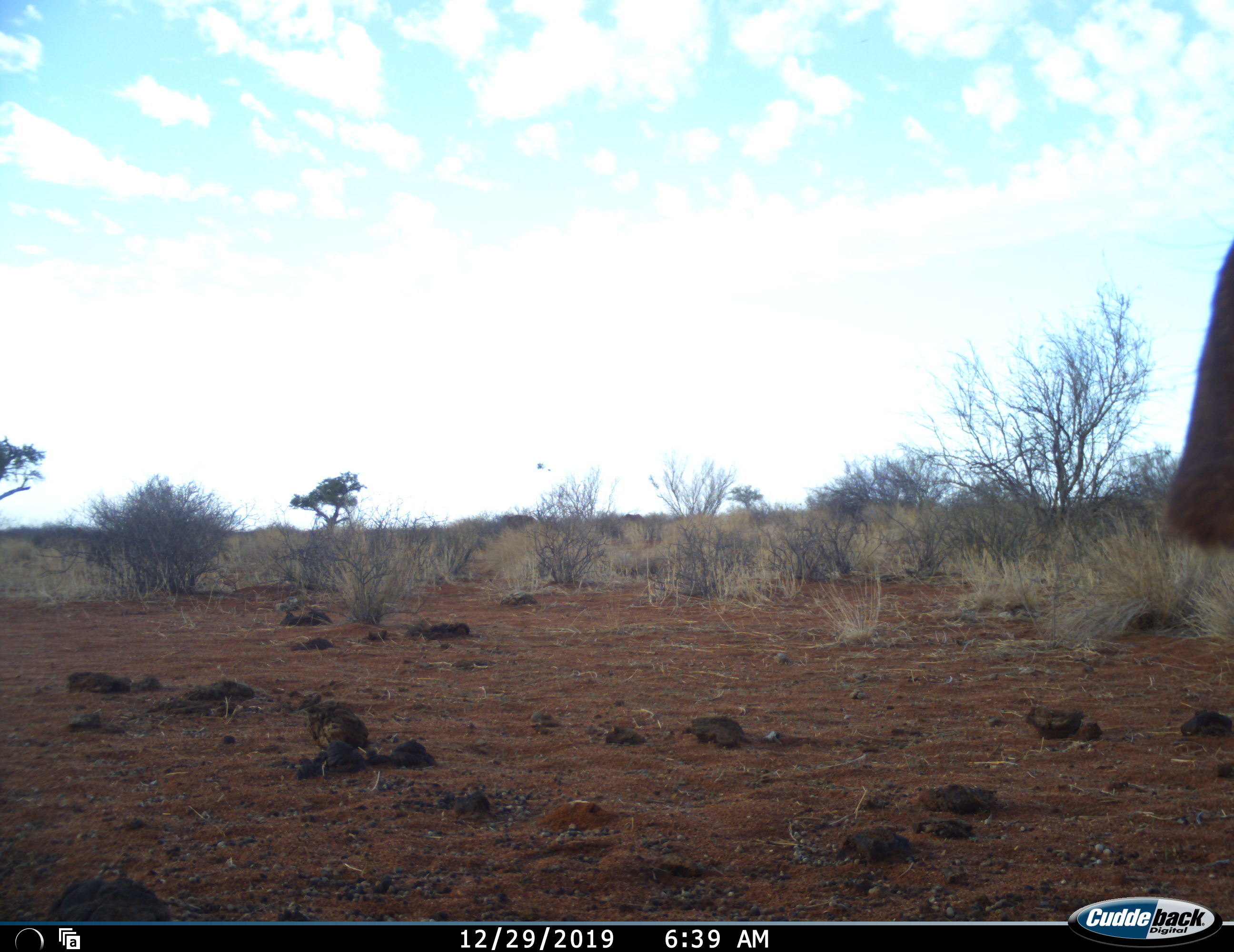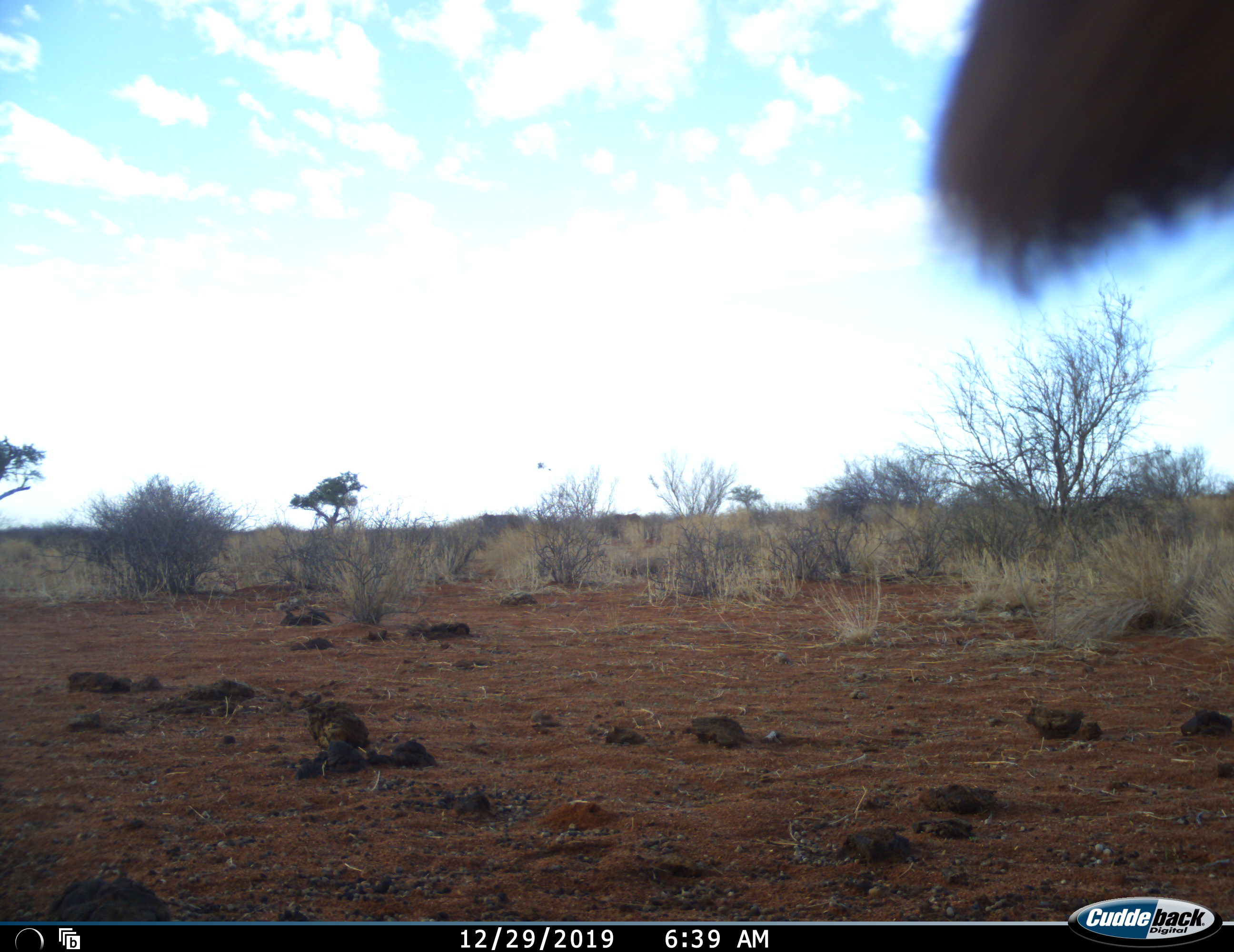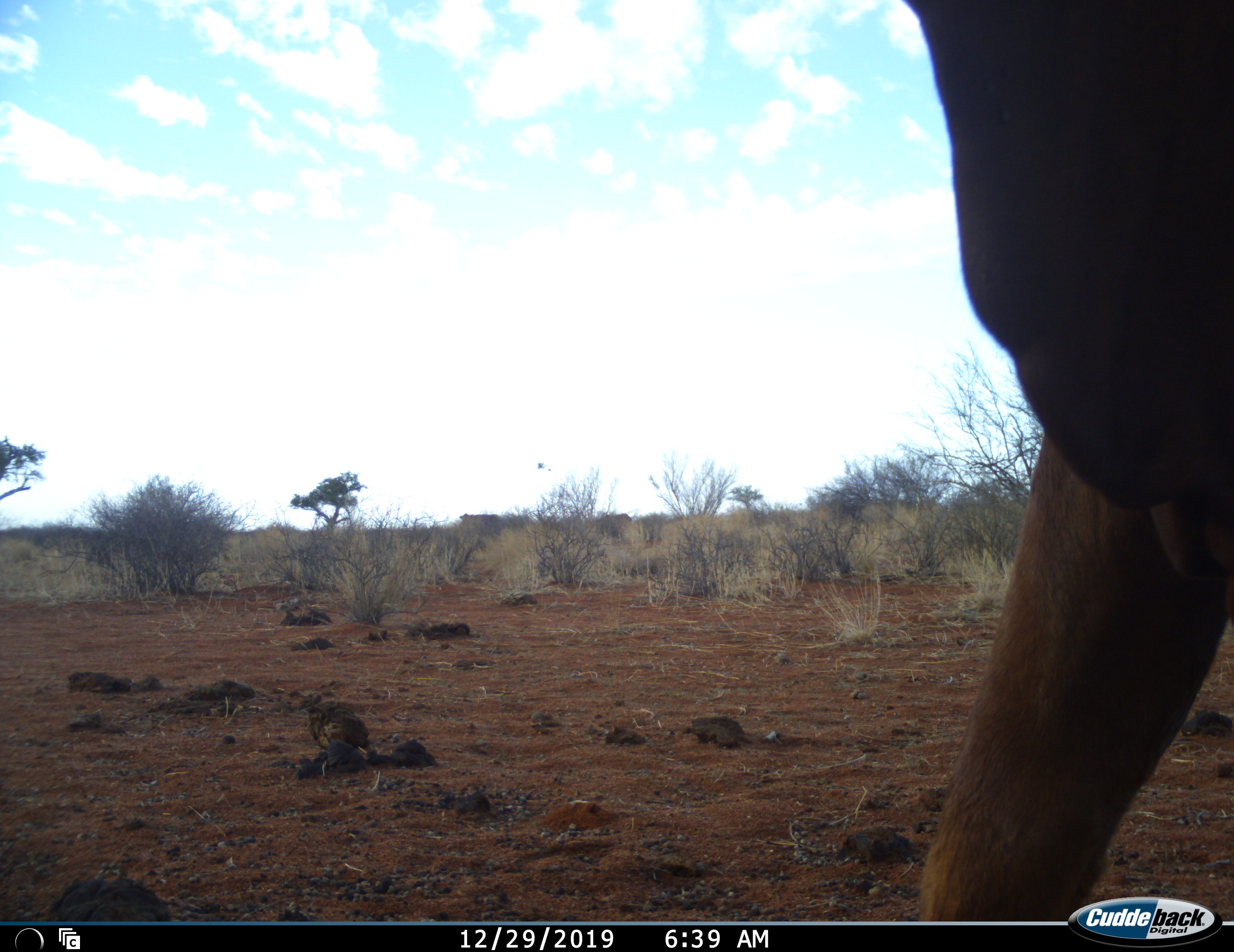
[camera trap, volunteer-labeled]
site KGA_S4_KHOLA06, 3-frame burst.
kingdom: Animalia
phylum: Chordata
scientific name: Vertebrata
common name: domestic animal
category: domesticanimal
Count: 3.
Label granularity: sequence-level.